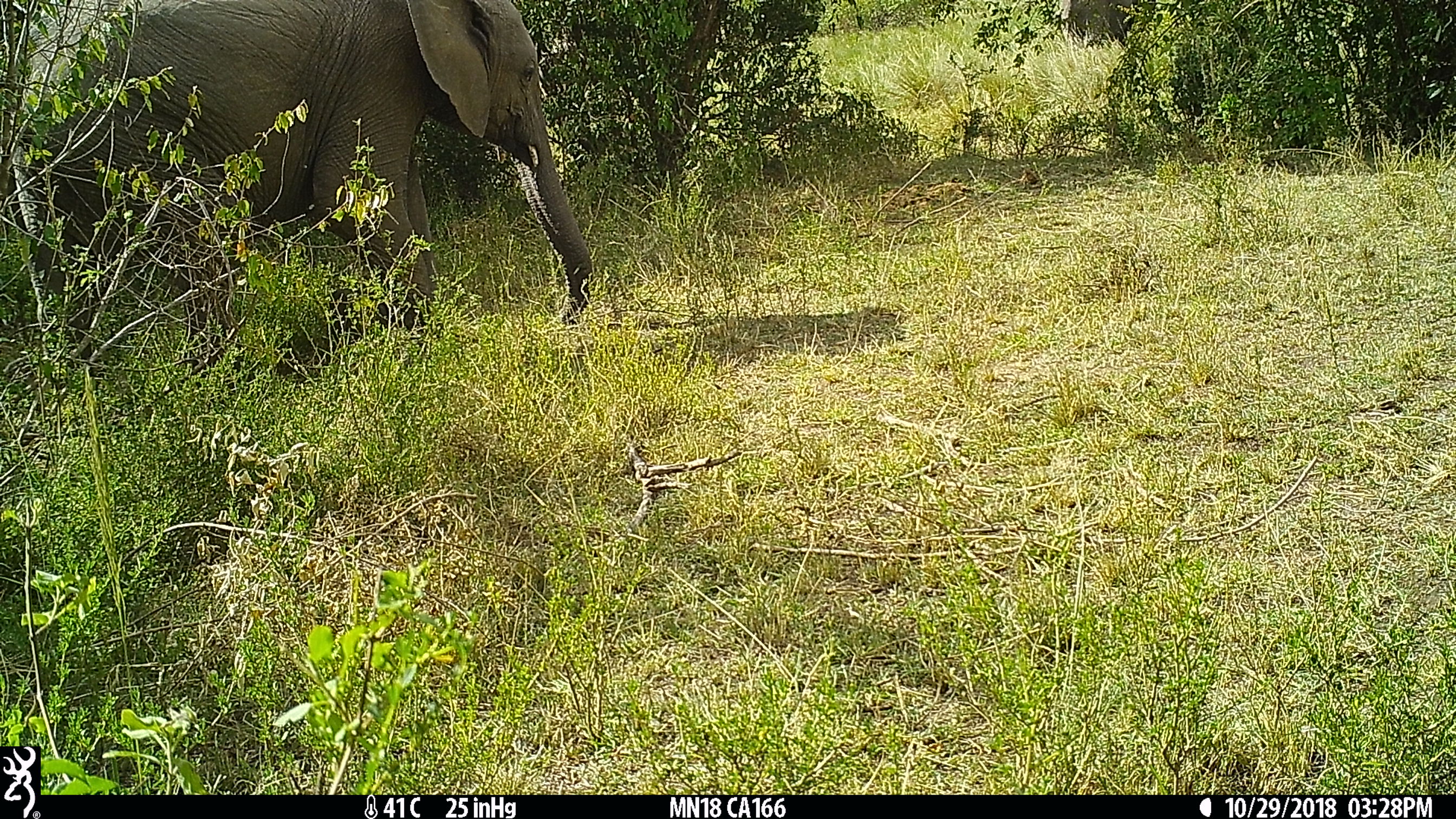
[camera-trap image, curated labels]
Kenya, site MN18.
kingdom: Animalia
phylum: Chordata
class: Mammalia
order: Proboscidea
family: Elephantidae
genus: Loxodonta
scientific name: Loxodonta africana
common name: elephant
Elephant (Loxodonta africana).